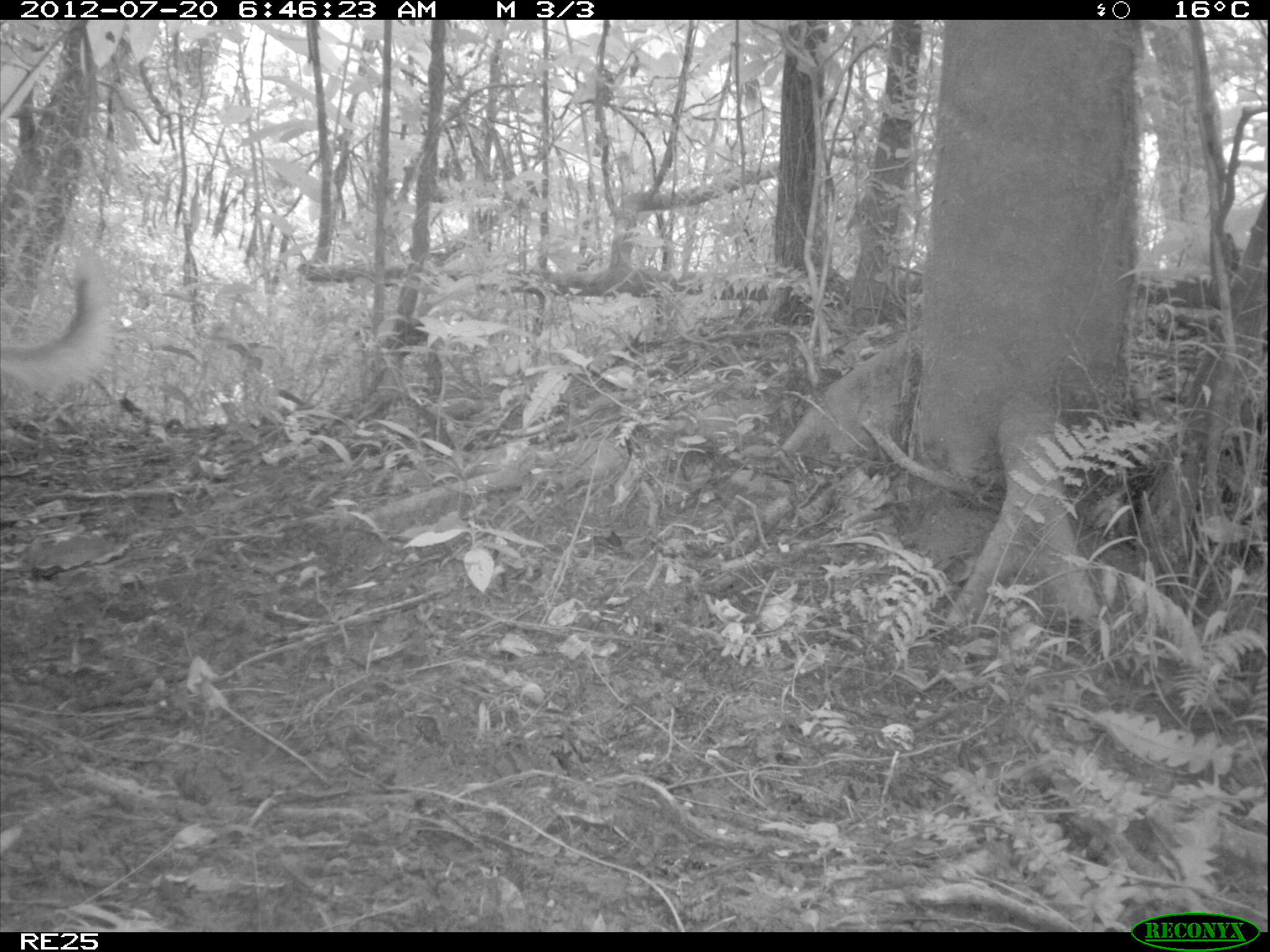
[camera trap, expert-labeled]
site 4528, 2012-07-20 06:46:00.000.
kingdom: Animalia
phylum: Chordata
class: Mammalia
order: Carnivora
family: Canidae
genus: Canis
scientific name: Canis familiaris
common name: domestic dog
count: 2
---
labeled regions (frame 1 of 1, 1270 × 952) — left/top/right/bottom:
canis familiaris: 0/270/117/393